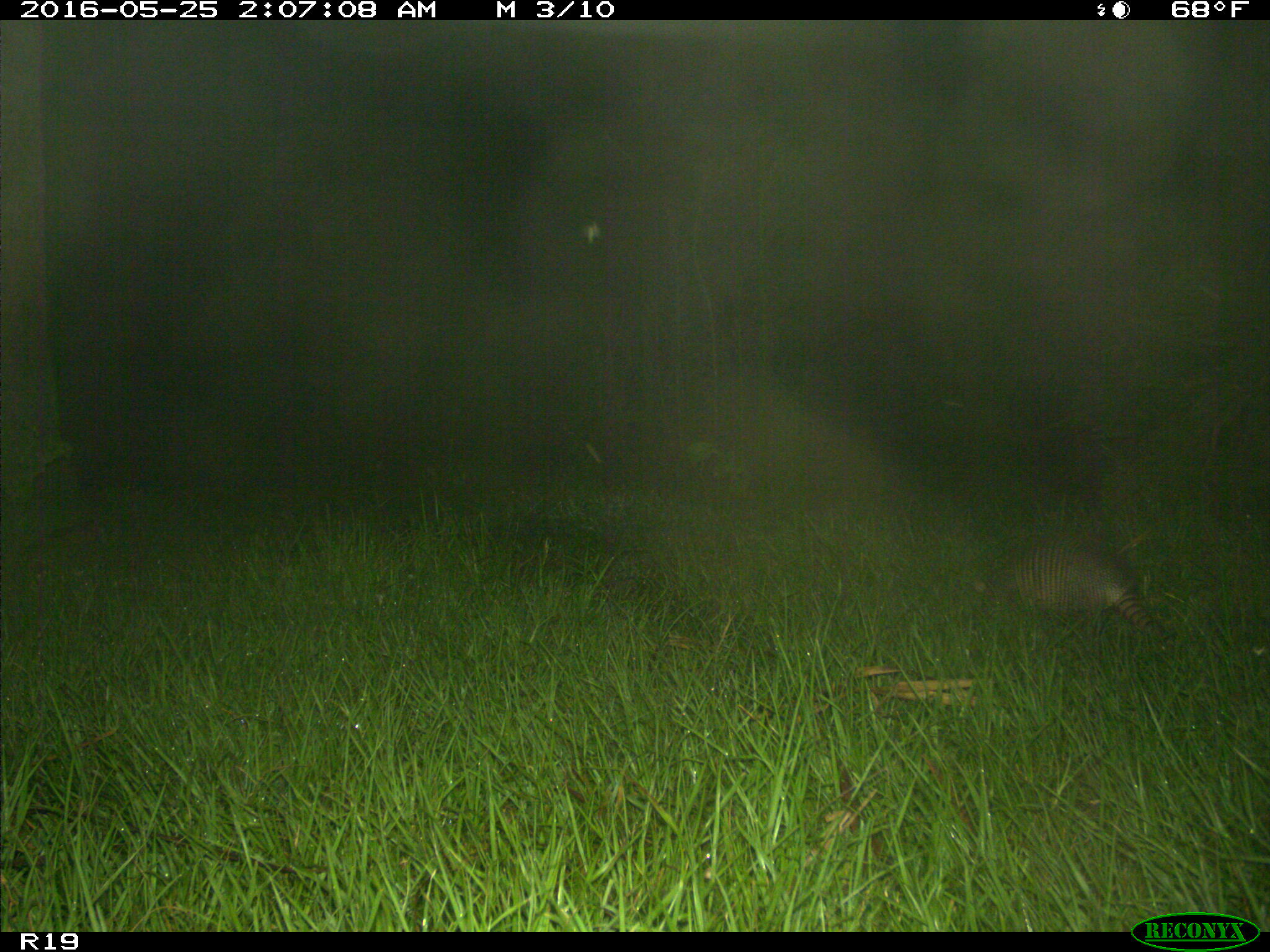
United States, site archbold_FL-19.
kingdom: Animalia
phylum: Chordata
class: Mammalia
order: Cingulata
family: Dasypodidae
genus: Dasypus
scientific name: Dasypus novemcinctus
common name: nine-banded armadillo